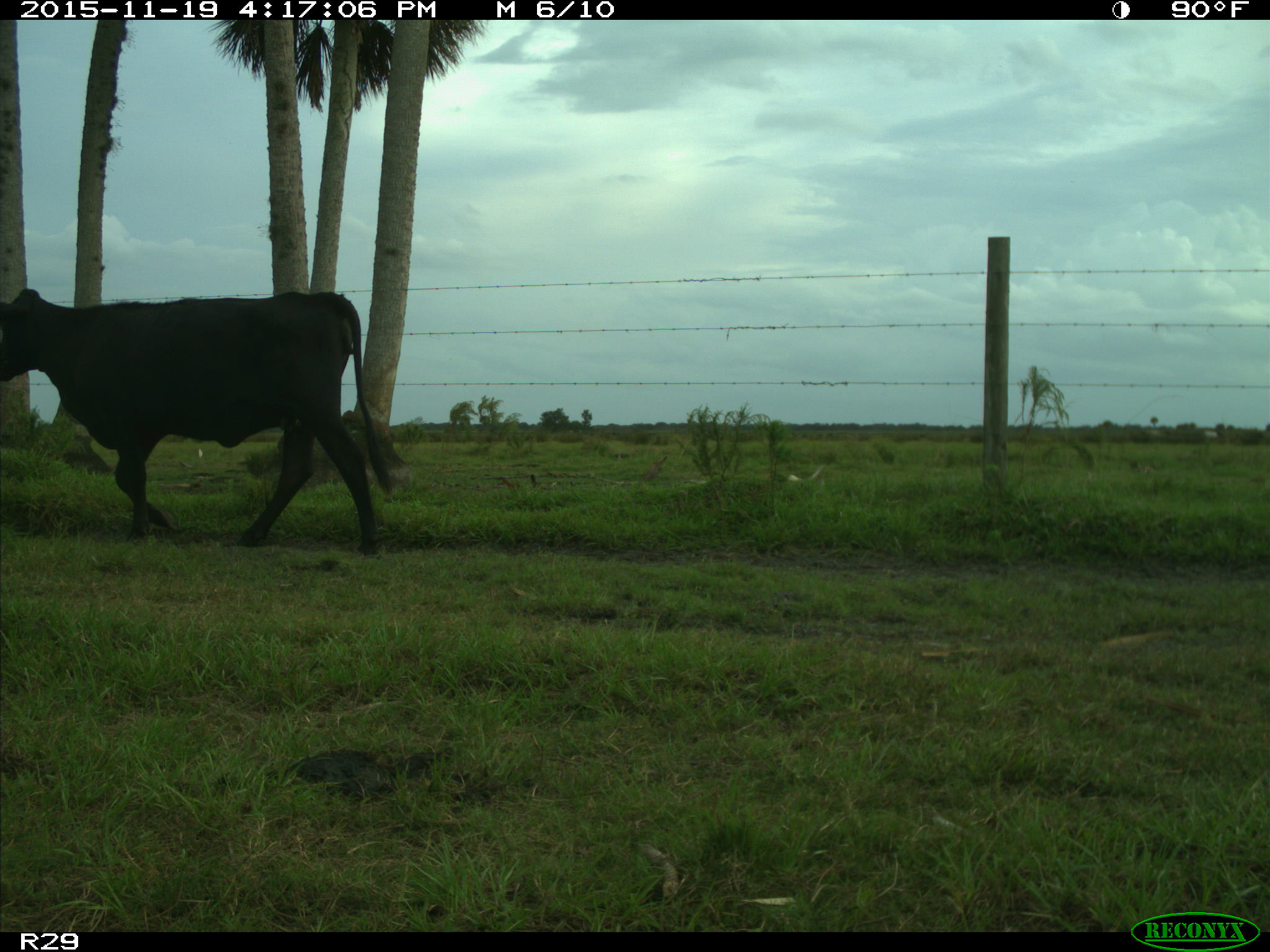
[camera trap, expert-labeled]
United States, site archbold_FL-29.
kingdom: Animalia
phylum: Chordata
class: Mammalia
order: Artiodactyla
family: Bovidae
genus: Bos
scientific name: Bos taurus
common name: domestic cow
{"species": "Bos taurus (domestic cow)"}